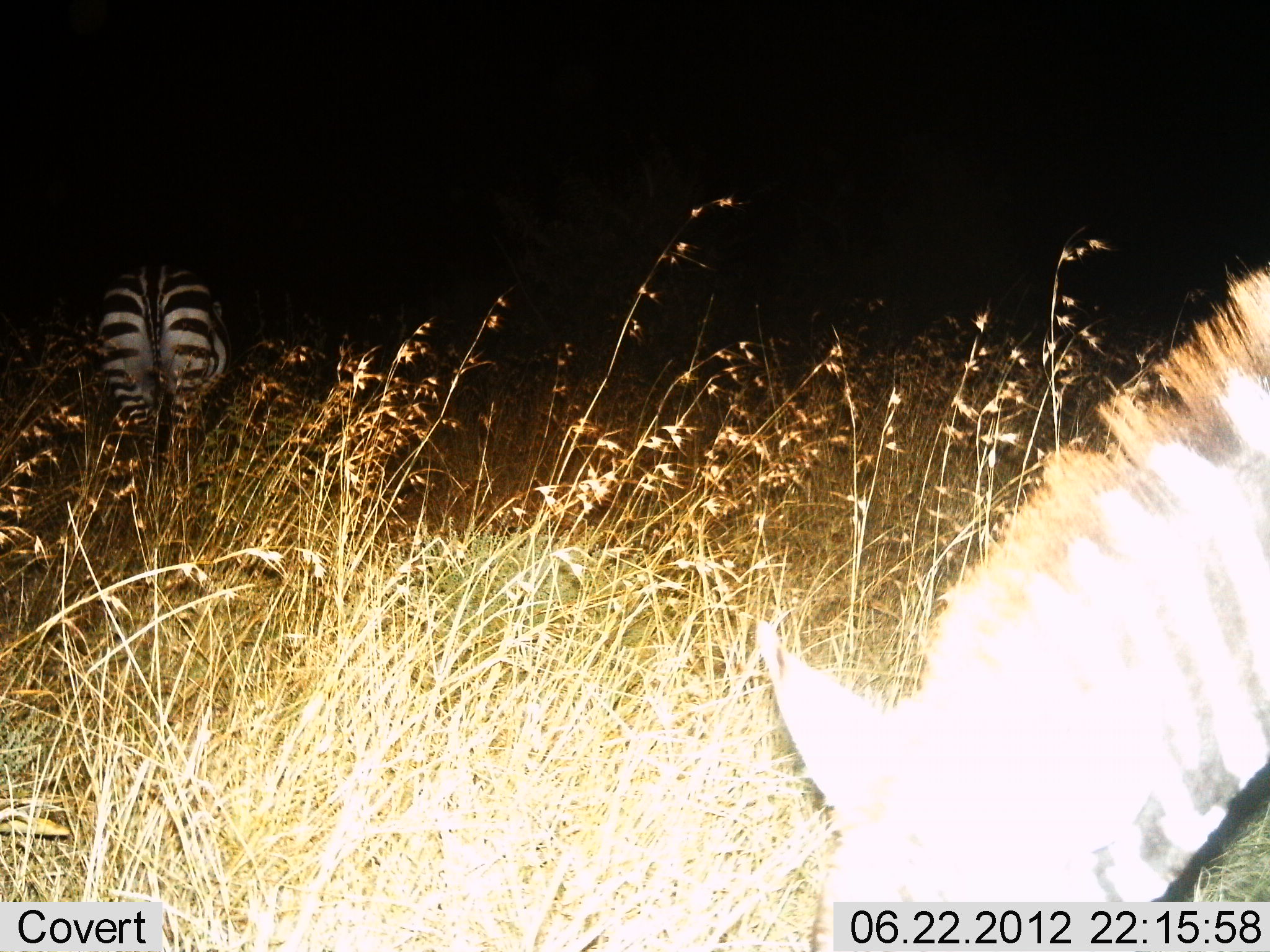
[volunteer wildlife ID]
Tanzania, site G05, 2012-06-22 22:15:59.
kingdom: Animalia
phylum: Chordata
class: Mammalia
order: Perissodactyla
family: Equidae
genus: Equus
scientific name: Equus quagga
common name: plains zebra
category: zebra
Zebra (plains zebra) (Equus quagga), count 2. Behavior (volunteer vote fractions): standing 50%, resting 10%, moving 20%, interacting 0%. Young present (vote fraction): 0%. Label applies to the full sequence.